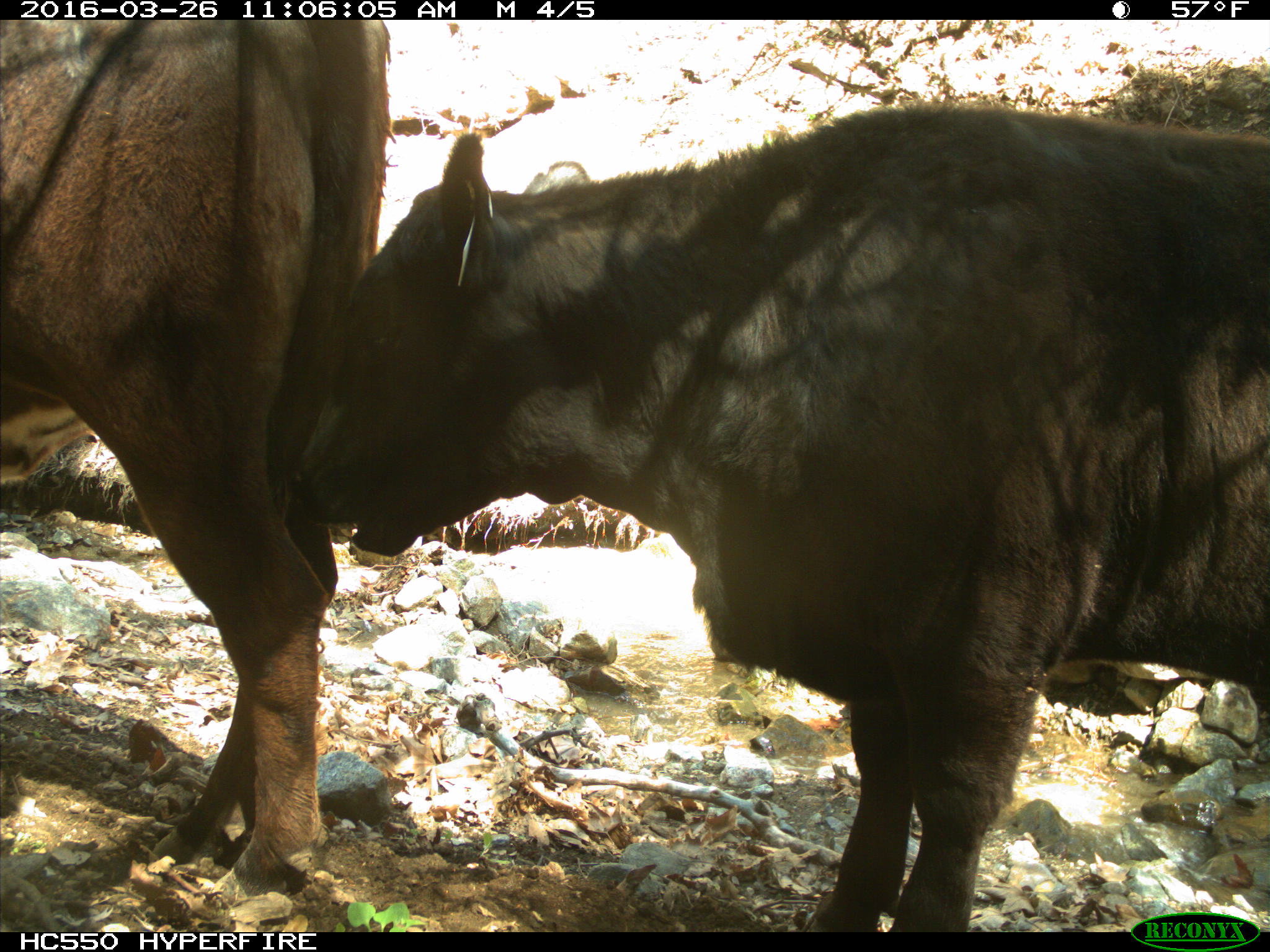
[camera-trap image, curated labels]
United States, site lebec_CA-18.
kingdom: Animalia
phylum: Chordata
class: Mammalia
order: Artiodactyla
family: Bovidae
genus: Bos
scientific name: Bos taurus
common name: domestic cow